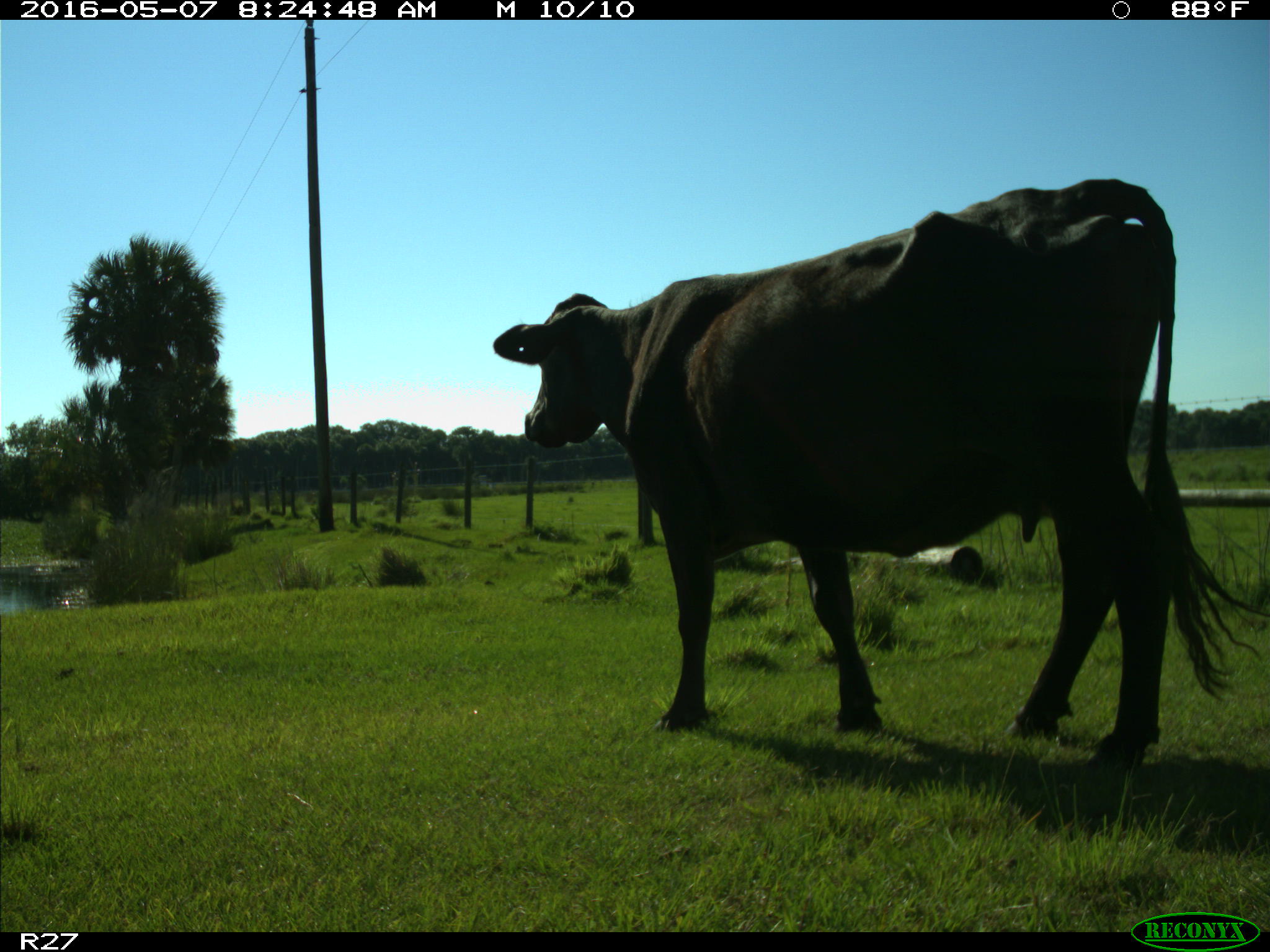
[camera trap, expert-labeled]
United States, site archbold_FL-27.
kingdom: Animalia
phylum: Chordata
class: Mammalia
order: Artiodactyla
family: Bovidae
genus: Bos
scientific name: Bos taurus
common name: domestic cow